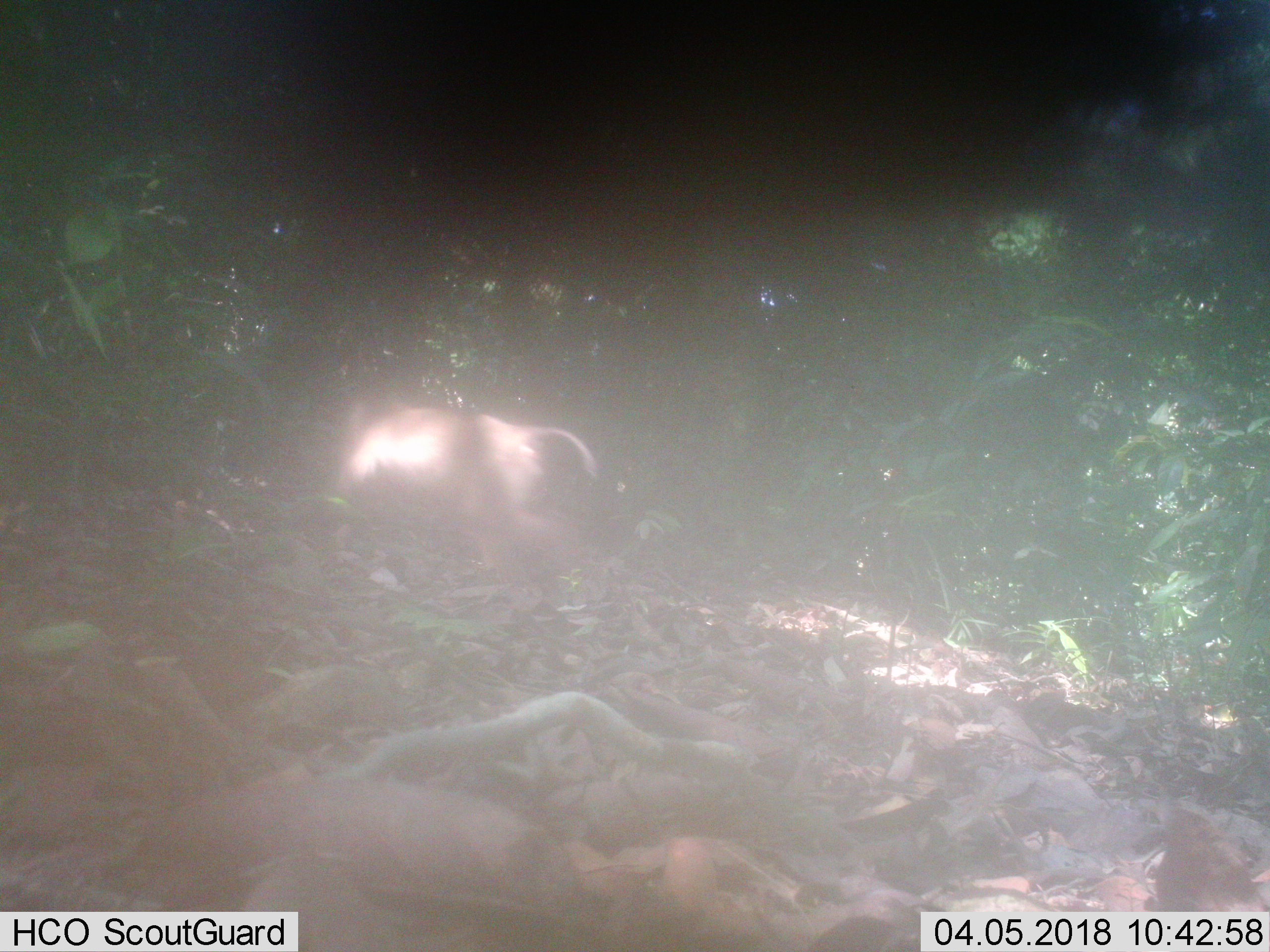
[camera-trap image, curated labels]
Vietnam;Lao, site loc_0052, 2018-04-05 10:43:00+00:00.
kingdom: Animalia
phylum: Chordata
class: Mammalia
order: Primates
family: Cercopithecidae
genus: Macaca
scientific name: Macaca nemestrina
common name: pig-tailed macaque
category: pig tailed macaque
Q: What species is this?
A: Pig tailed macaque (pig-tailed macaque) (Macaca nemestrina).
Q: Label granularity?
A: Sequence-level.